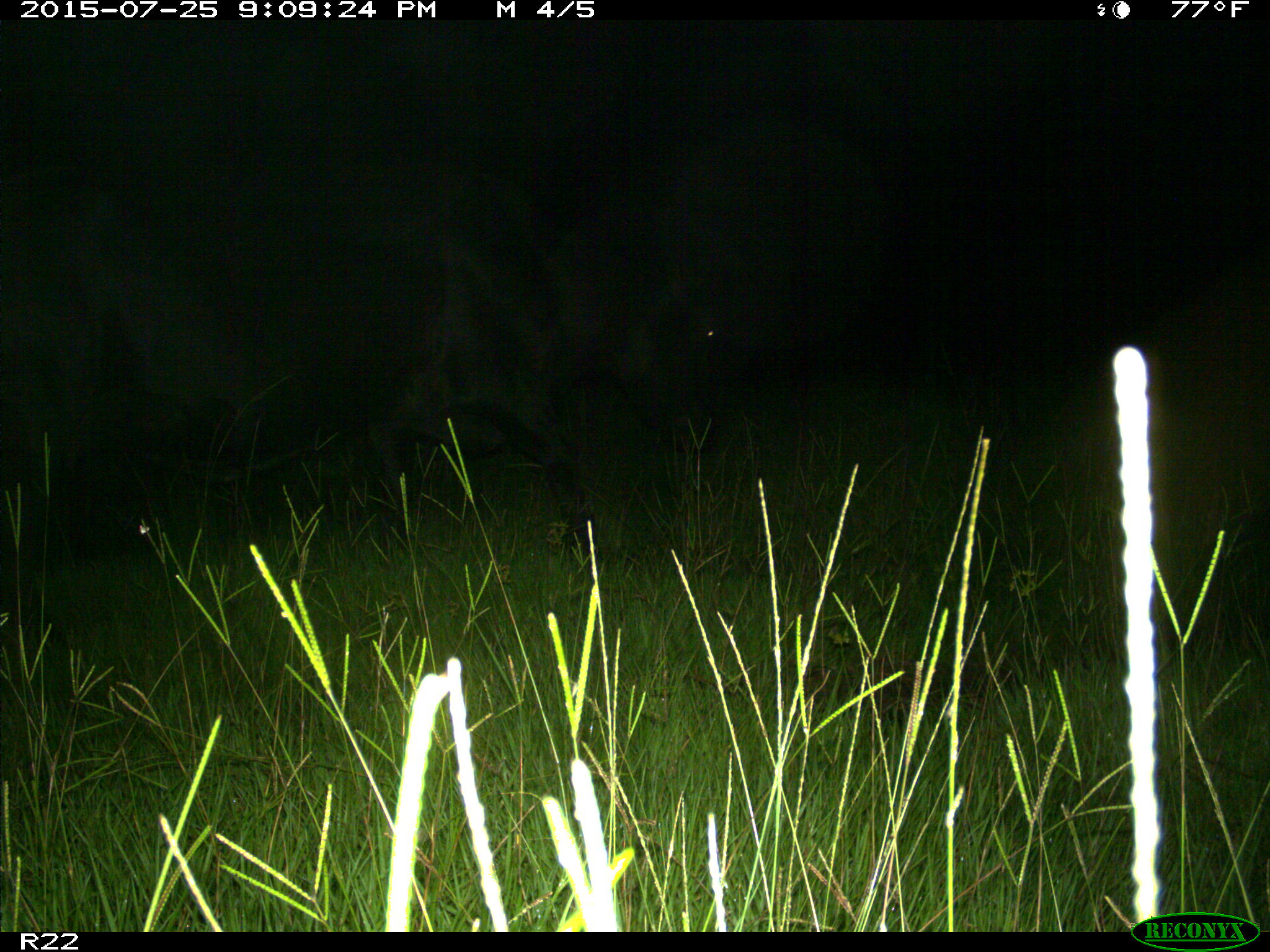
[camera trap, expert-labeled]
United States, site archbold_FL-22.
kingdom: Animalia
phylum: Chordata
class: Mammalia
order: Artiodactyla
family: Bovidae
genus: Bos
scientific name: Bos taurus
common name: domestic cow